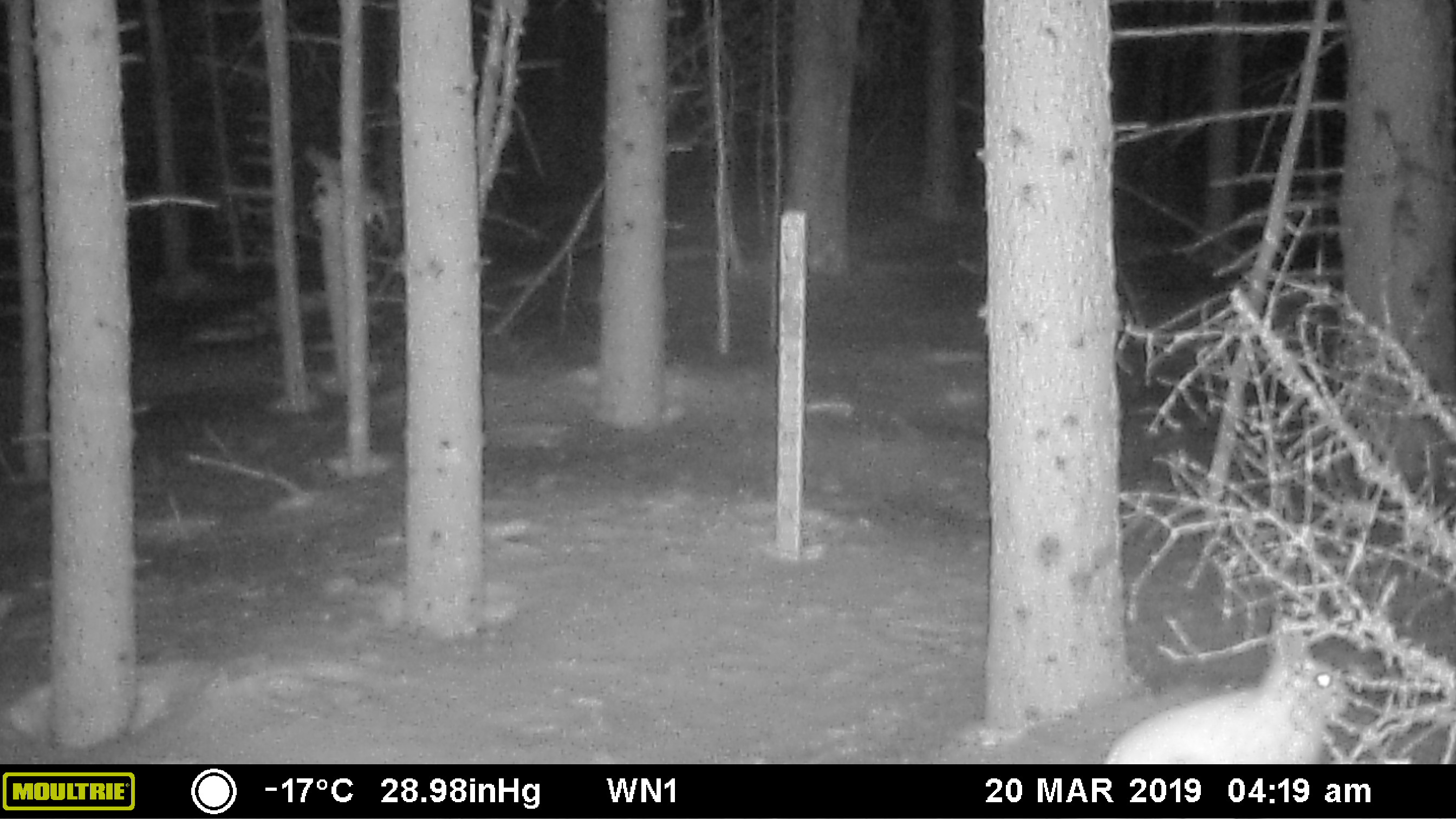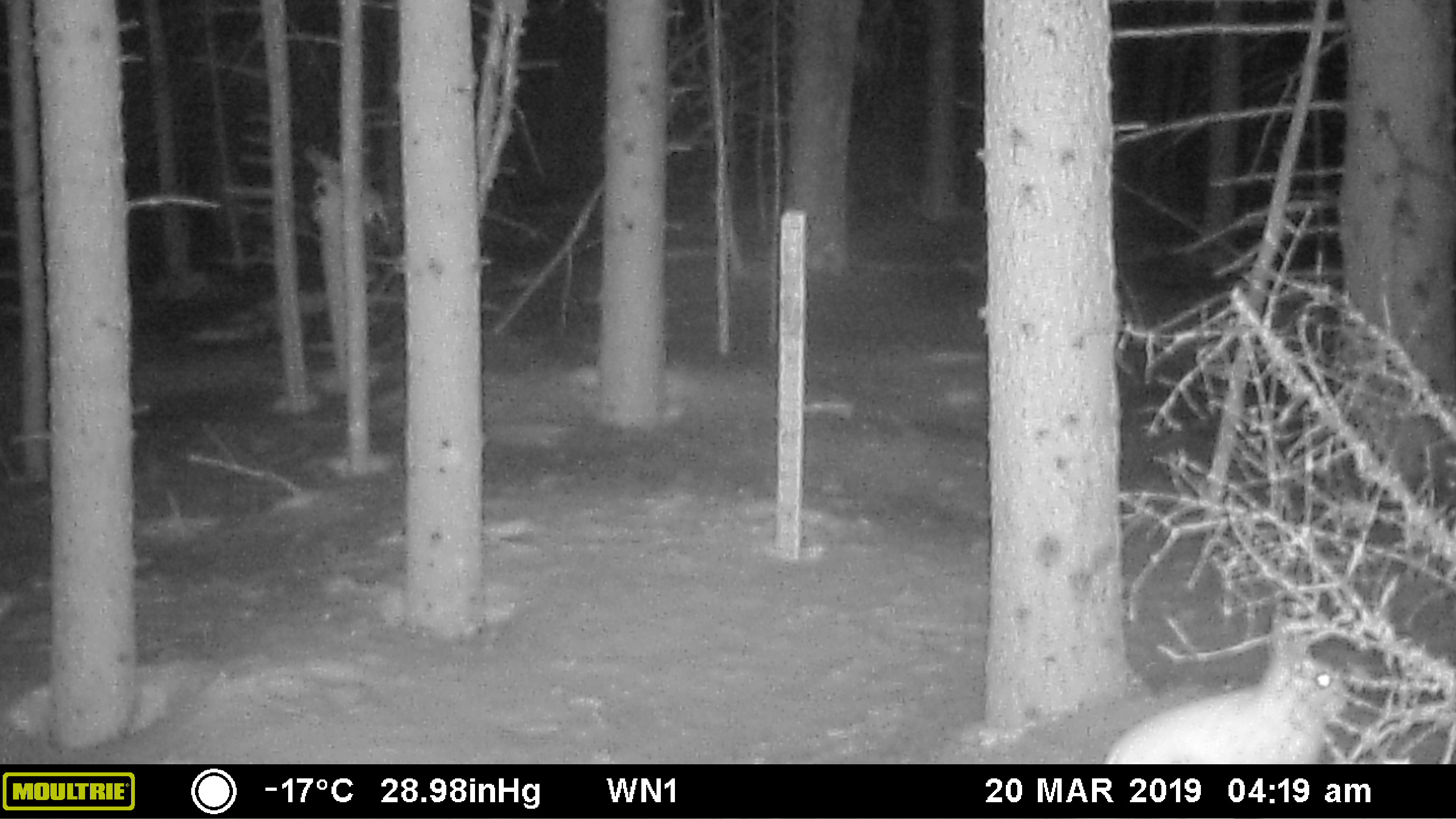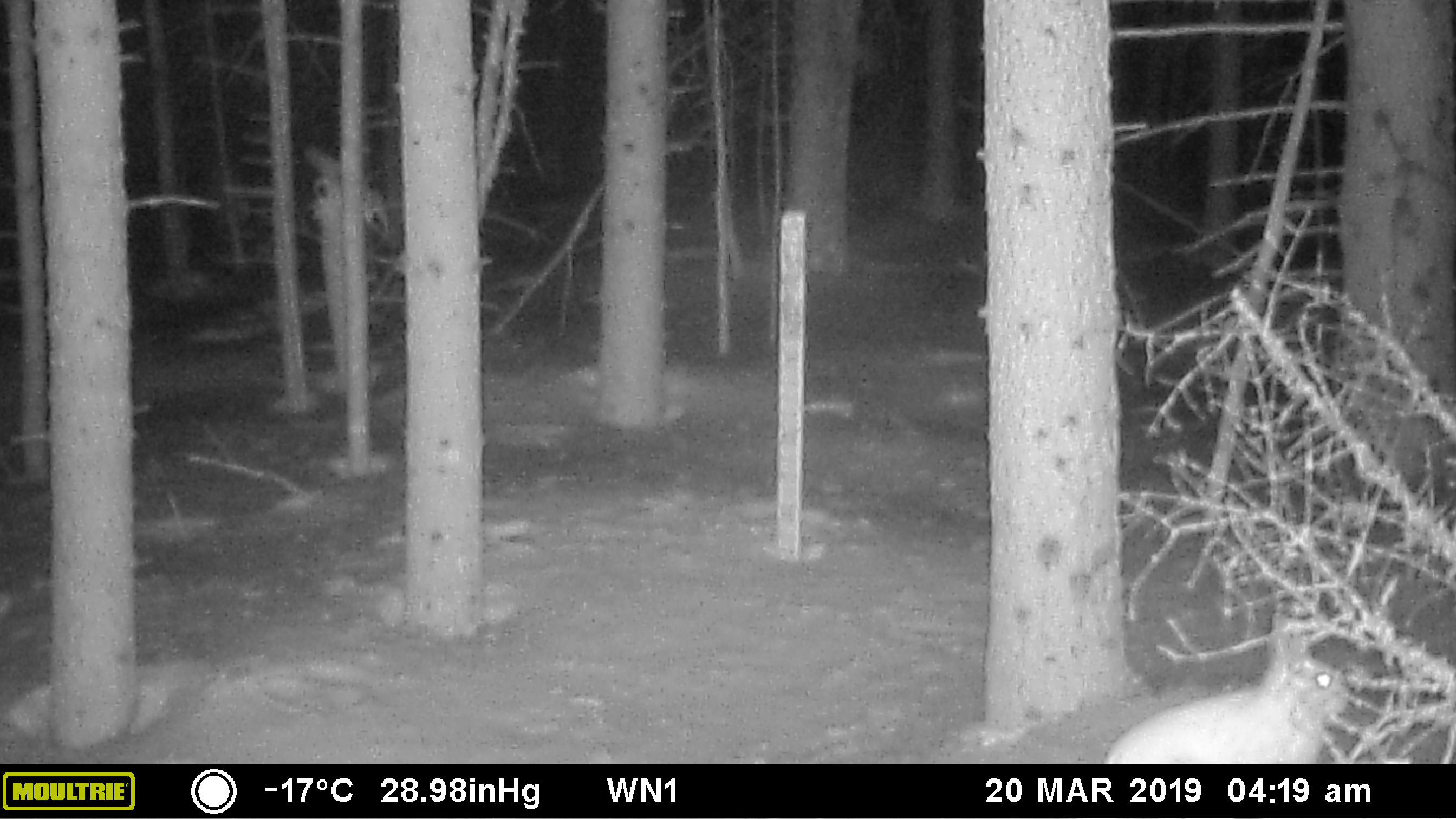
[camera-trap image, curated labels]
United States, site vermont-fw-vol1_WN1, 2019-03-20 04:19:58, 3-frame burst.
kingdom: Animalia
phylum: Chordata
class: Mammalia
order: Lagomorpha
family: Leporidae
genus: Lepus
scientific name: Lepus americanus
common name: snowshoe hare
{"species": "snowshoe hare (Lepus americanus)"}